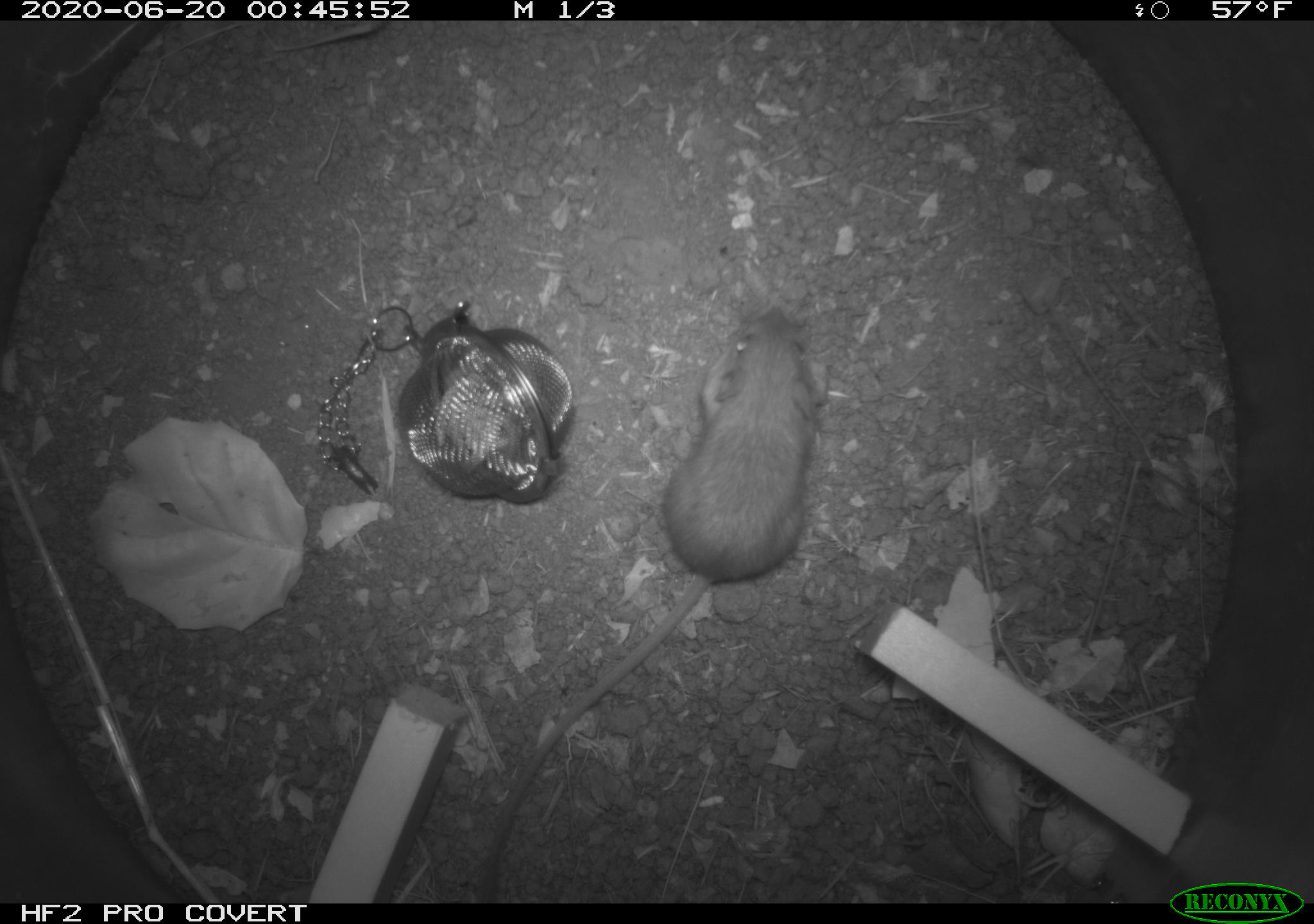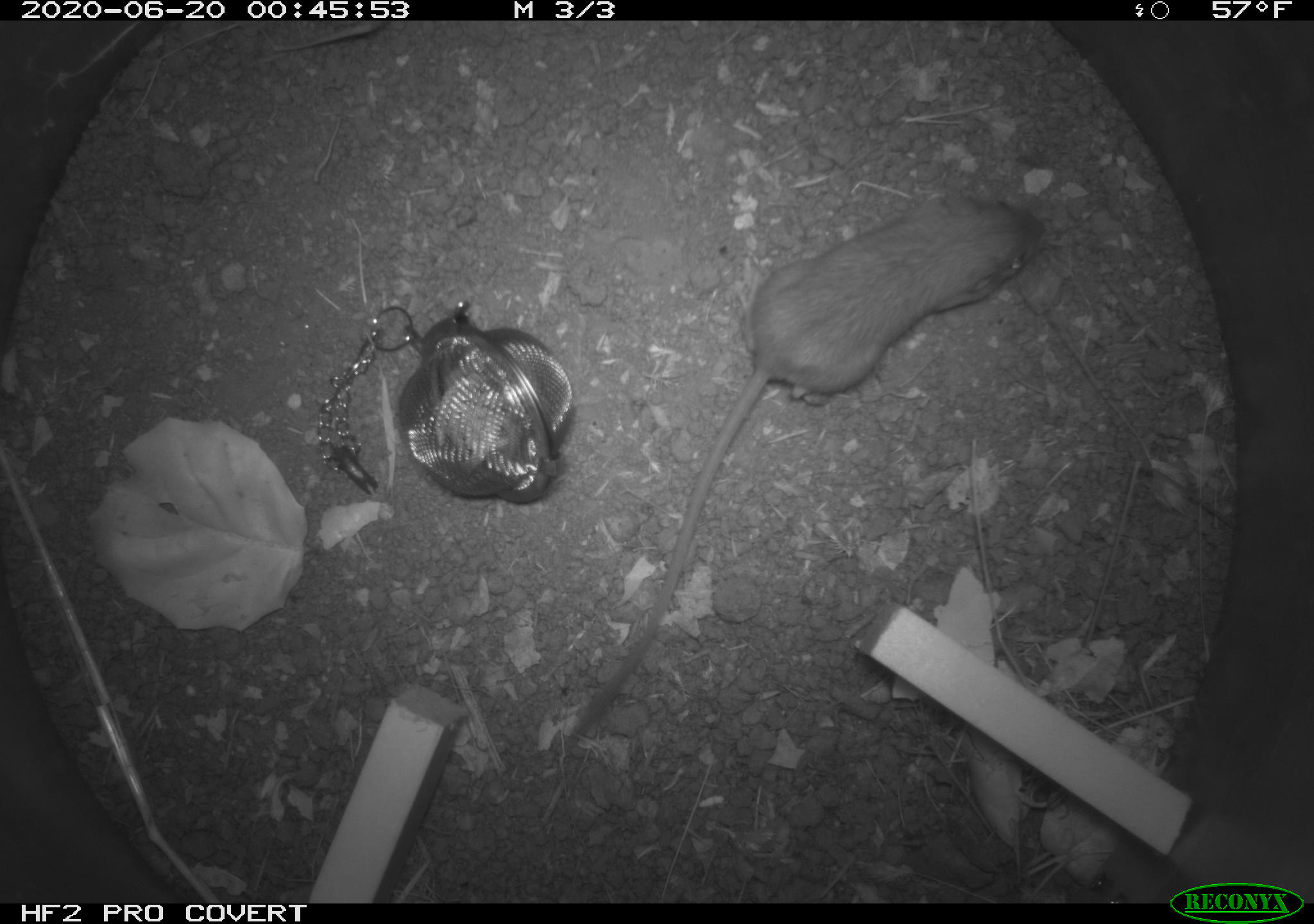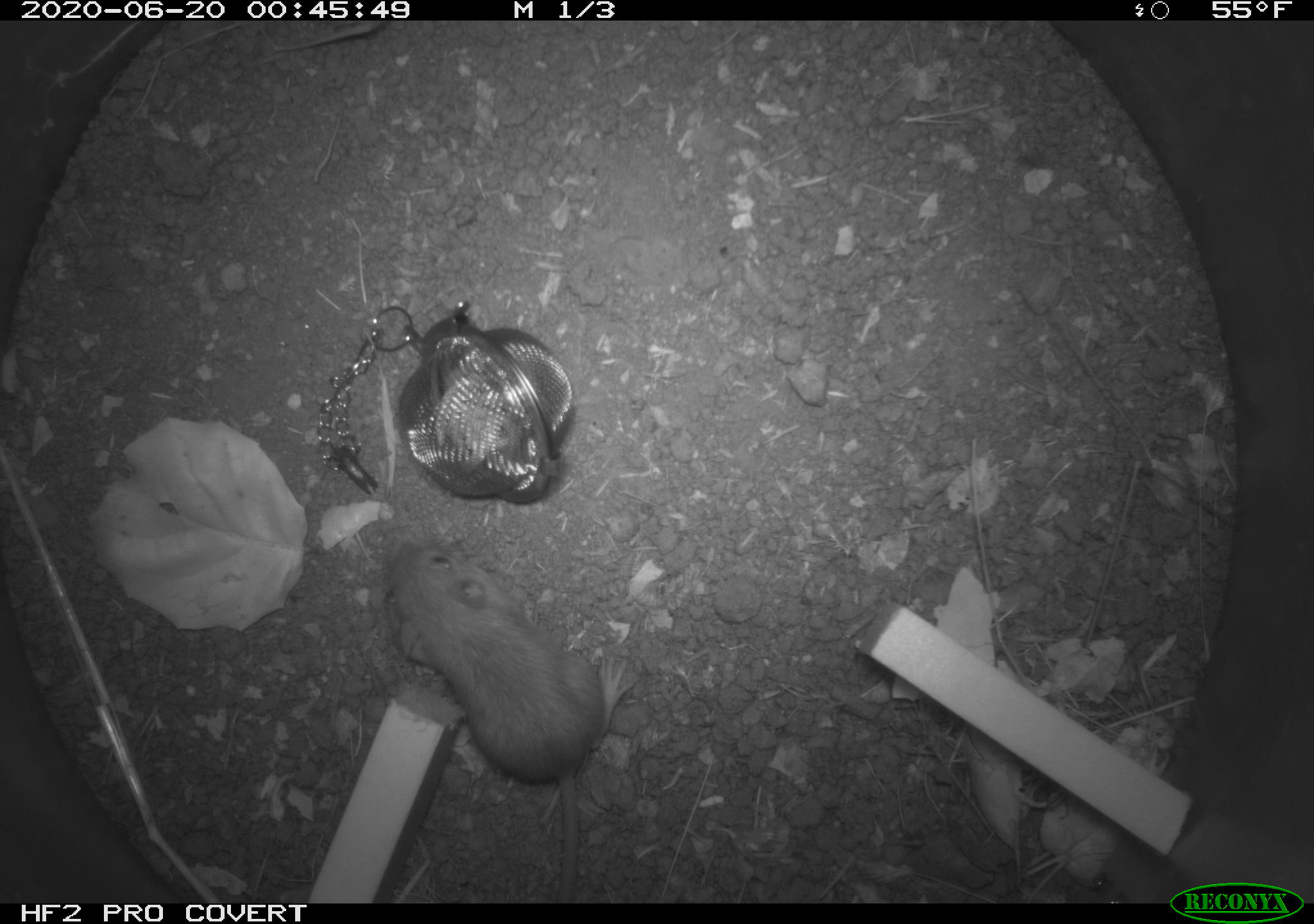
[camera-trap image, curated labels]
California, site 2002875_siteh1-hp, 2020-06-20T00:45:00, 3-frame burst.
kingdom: Animalia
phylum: Chordata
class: Mammalia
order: Rodentia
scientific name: Rodentia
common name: mouse species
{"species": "mouse species (Rodentia)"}